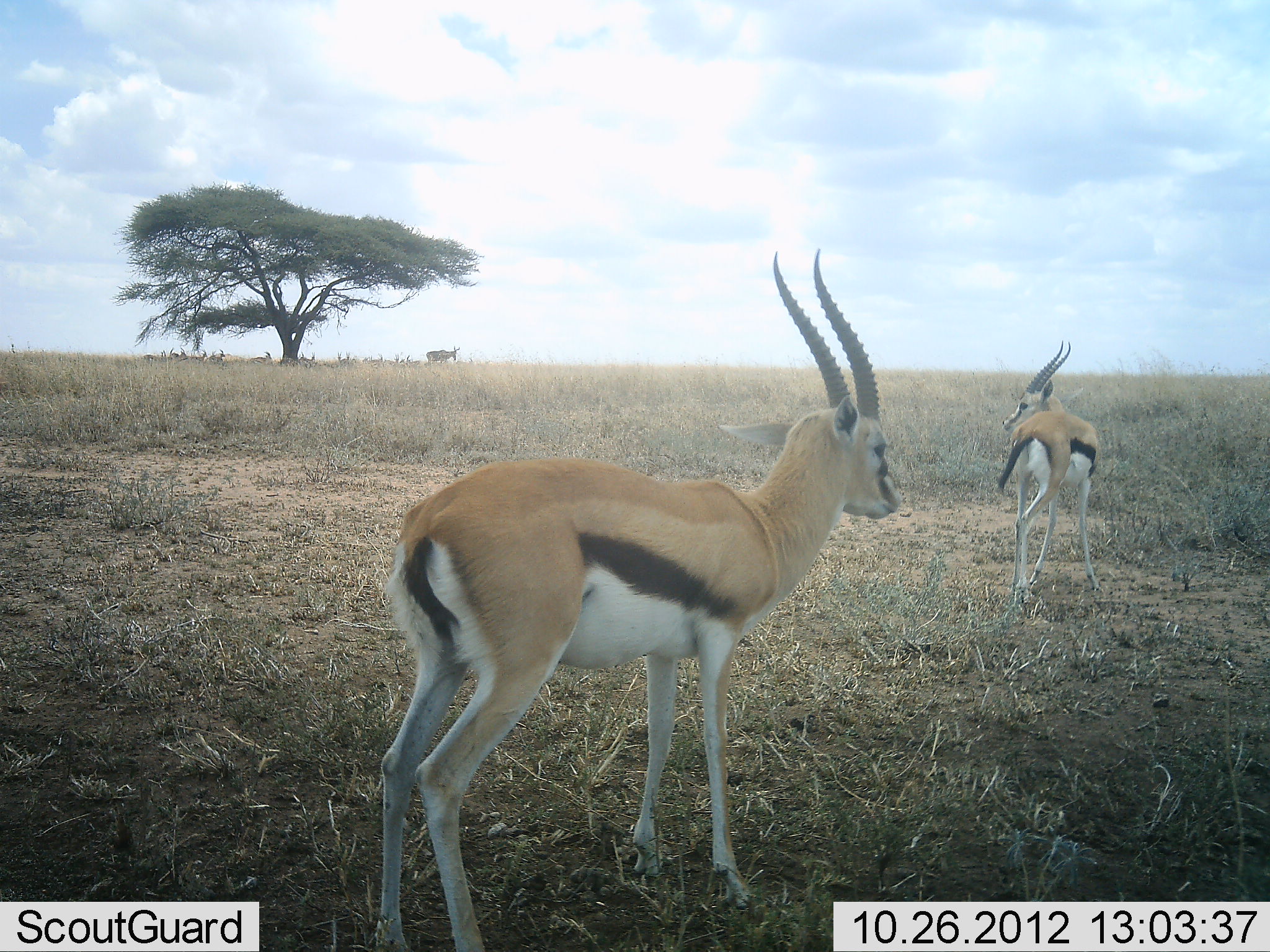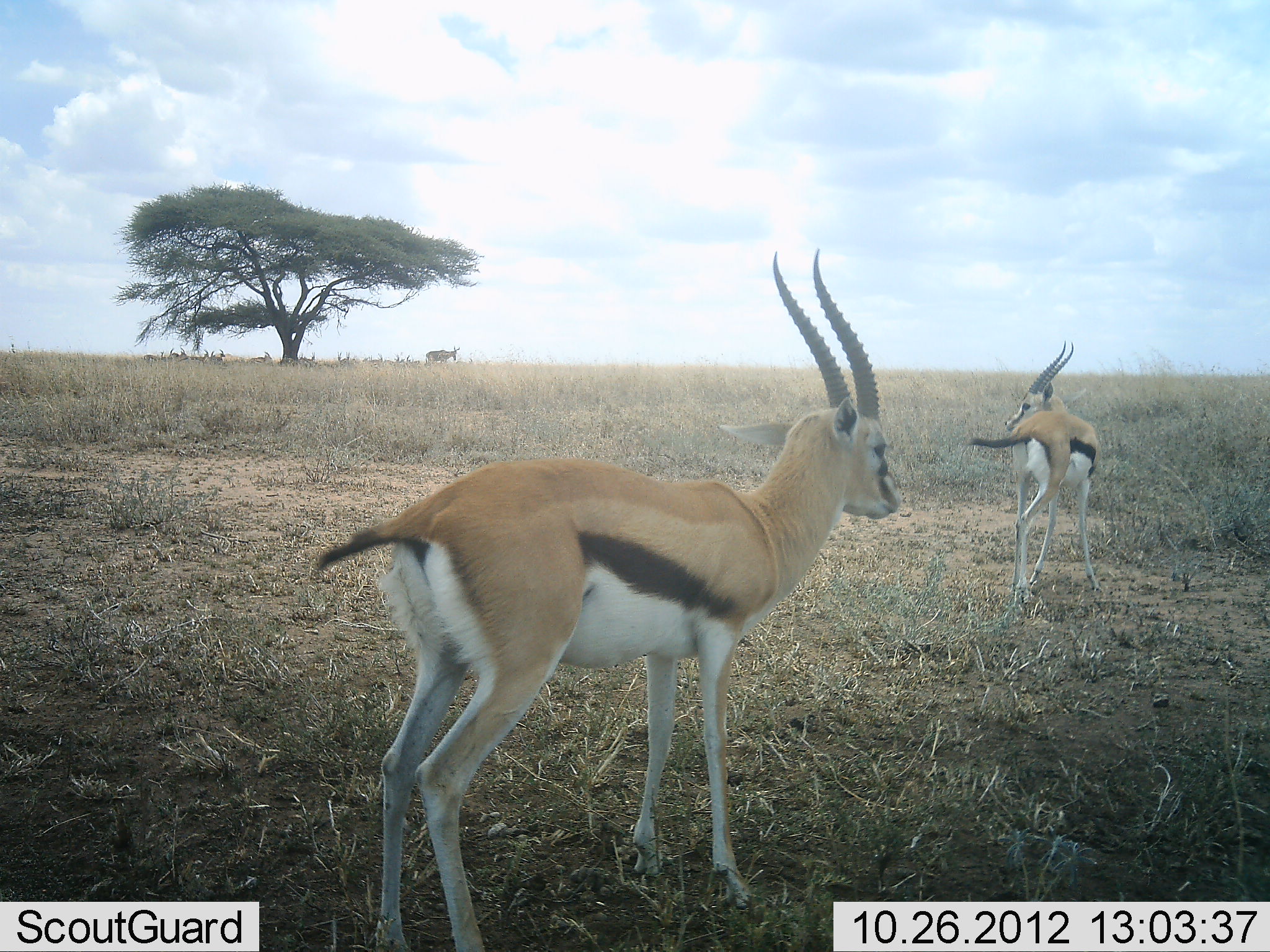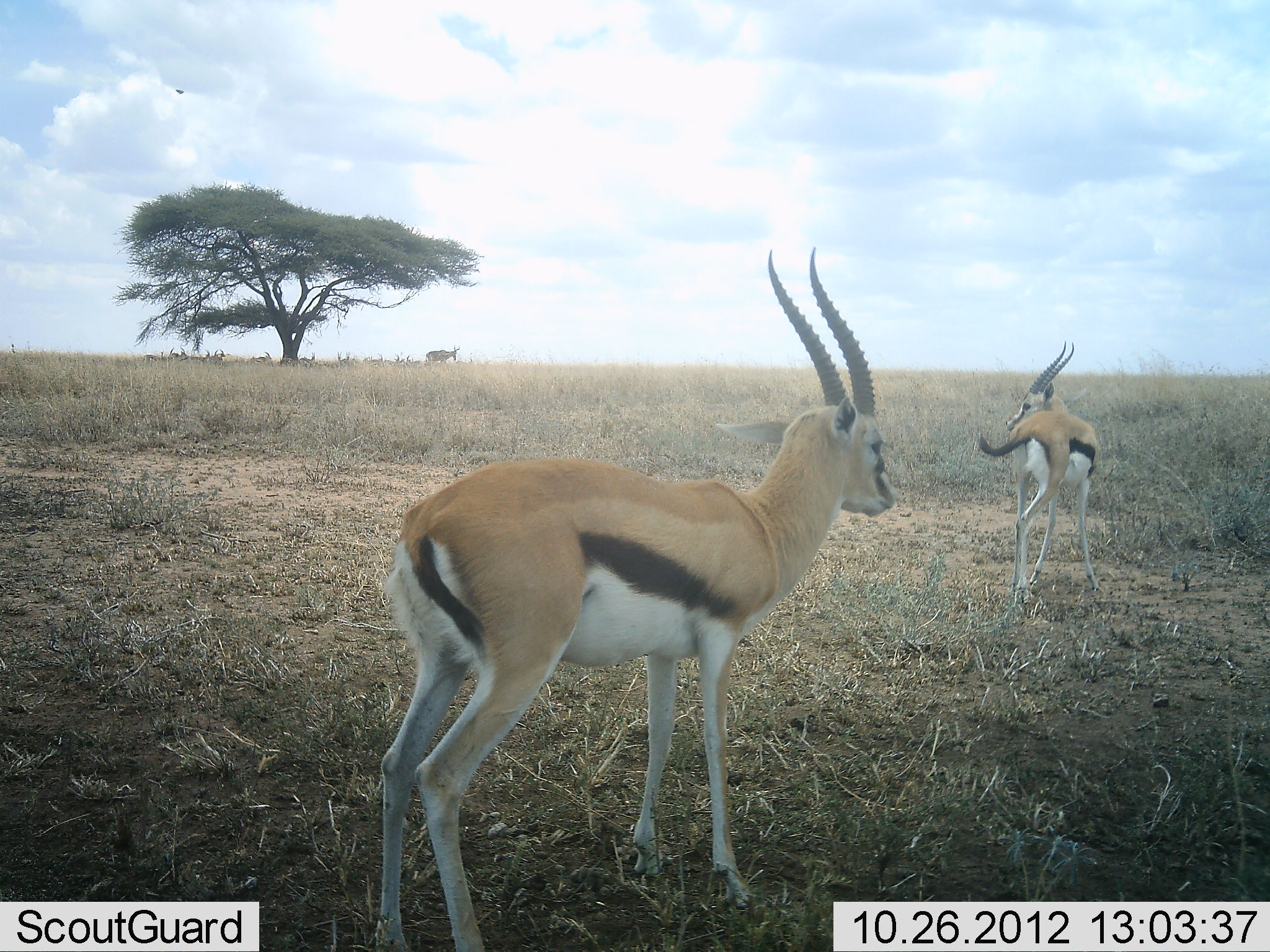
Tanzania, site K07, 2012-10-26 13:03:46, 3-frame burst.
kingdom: Animalia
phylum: Chordata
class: Mammalia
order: Artiodactyla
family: Bovidae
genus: Eudorcas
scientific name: Eudorcas thomsonii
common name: thomson's gazelle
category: gazellethomsons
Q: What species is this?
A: Gazellethomsons (thomson's gazelle) (Eudorcas thomsonii).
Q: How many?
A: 2.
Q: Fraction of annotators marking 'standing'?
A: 93%.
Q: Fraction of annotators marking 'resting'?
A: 7%.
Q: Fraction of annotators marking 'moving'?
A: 13%.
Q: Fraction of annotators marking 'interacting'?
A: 0%.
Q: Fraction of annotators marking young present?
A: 0%.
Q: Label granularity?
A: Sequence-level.